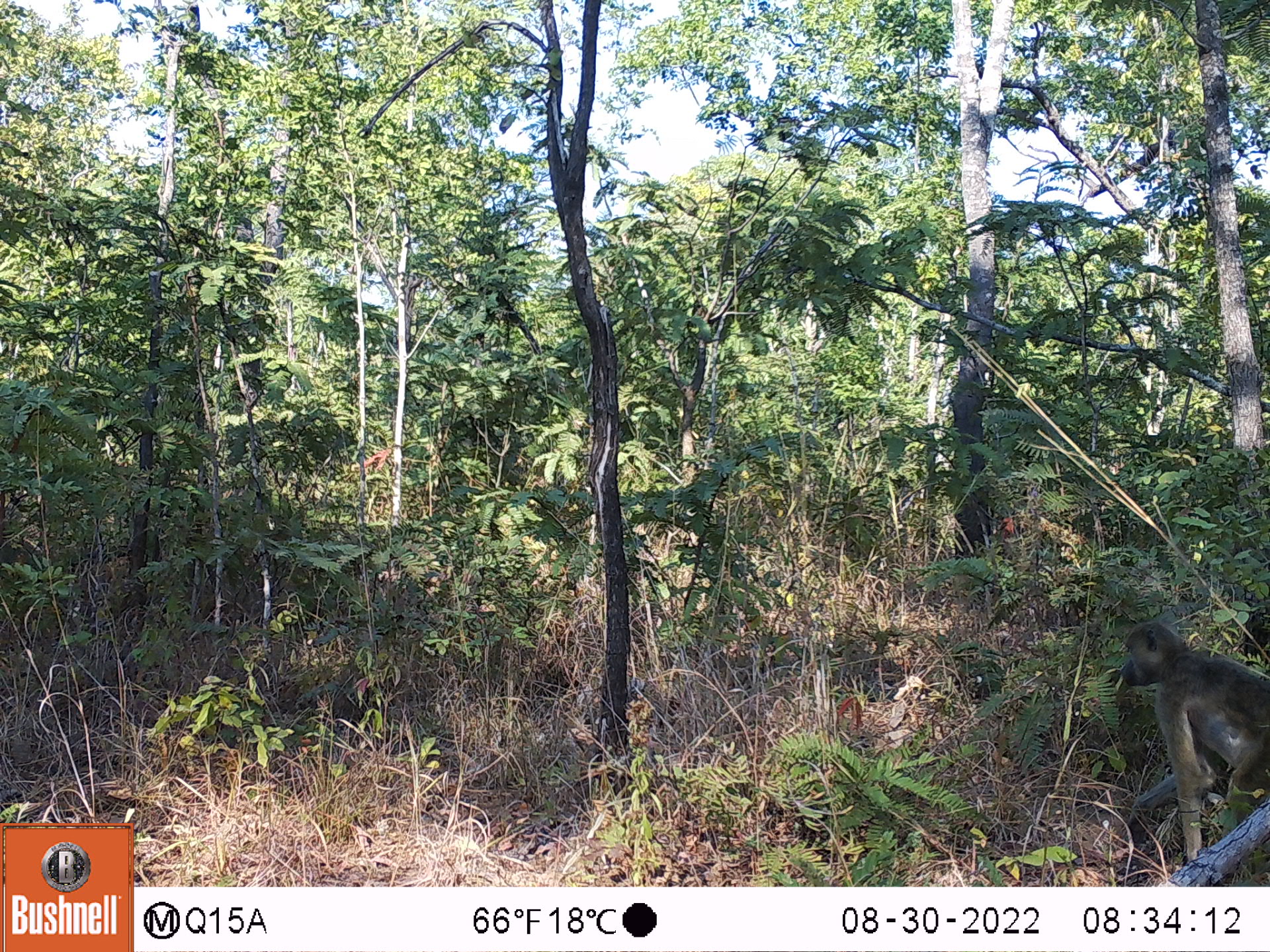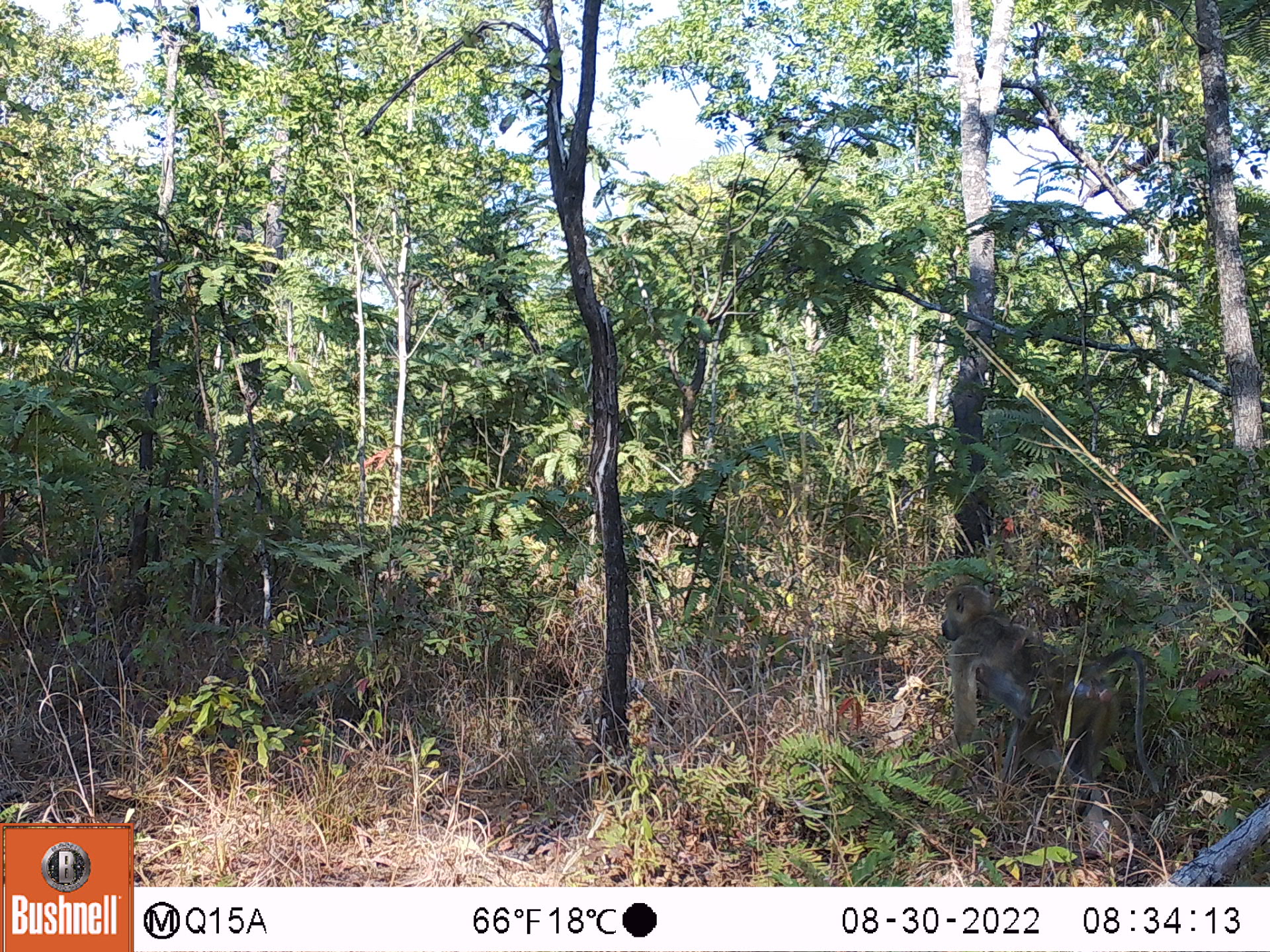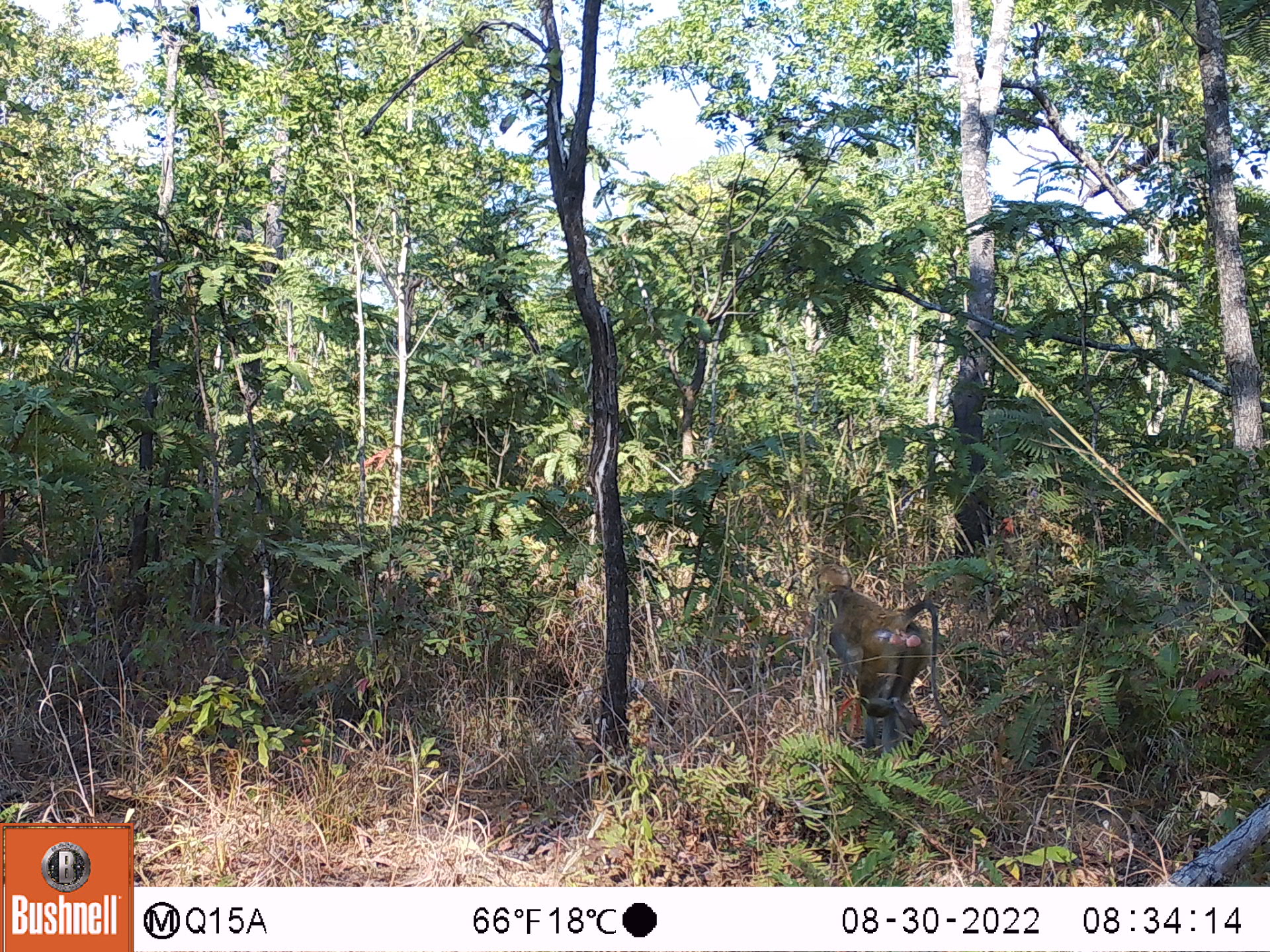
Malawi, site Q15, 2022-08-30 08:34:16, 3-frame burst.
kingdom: Animalia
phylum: Chordata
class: Mammalia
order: Primates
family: Cercopithecidae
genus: Papio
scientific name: Papio cynocephalus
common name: yellow baboon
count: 1